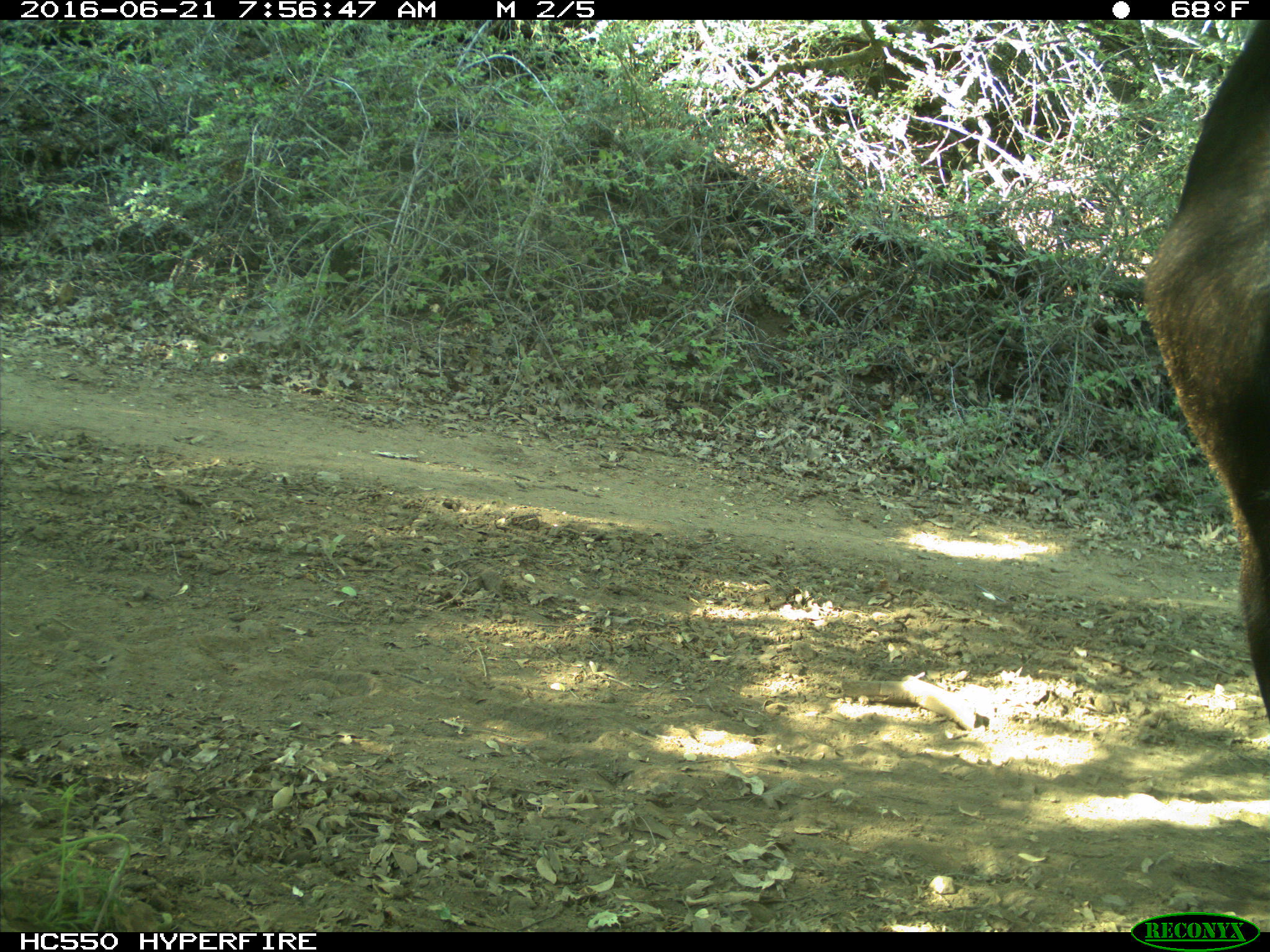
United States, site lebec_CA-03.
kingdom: Animalia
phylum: Chordata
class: Mammalia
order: Artiodactyla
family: Bovidae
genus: Bos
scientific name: Bos taurus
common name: domestic cow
Bos taurus (domestic cow).